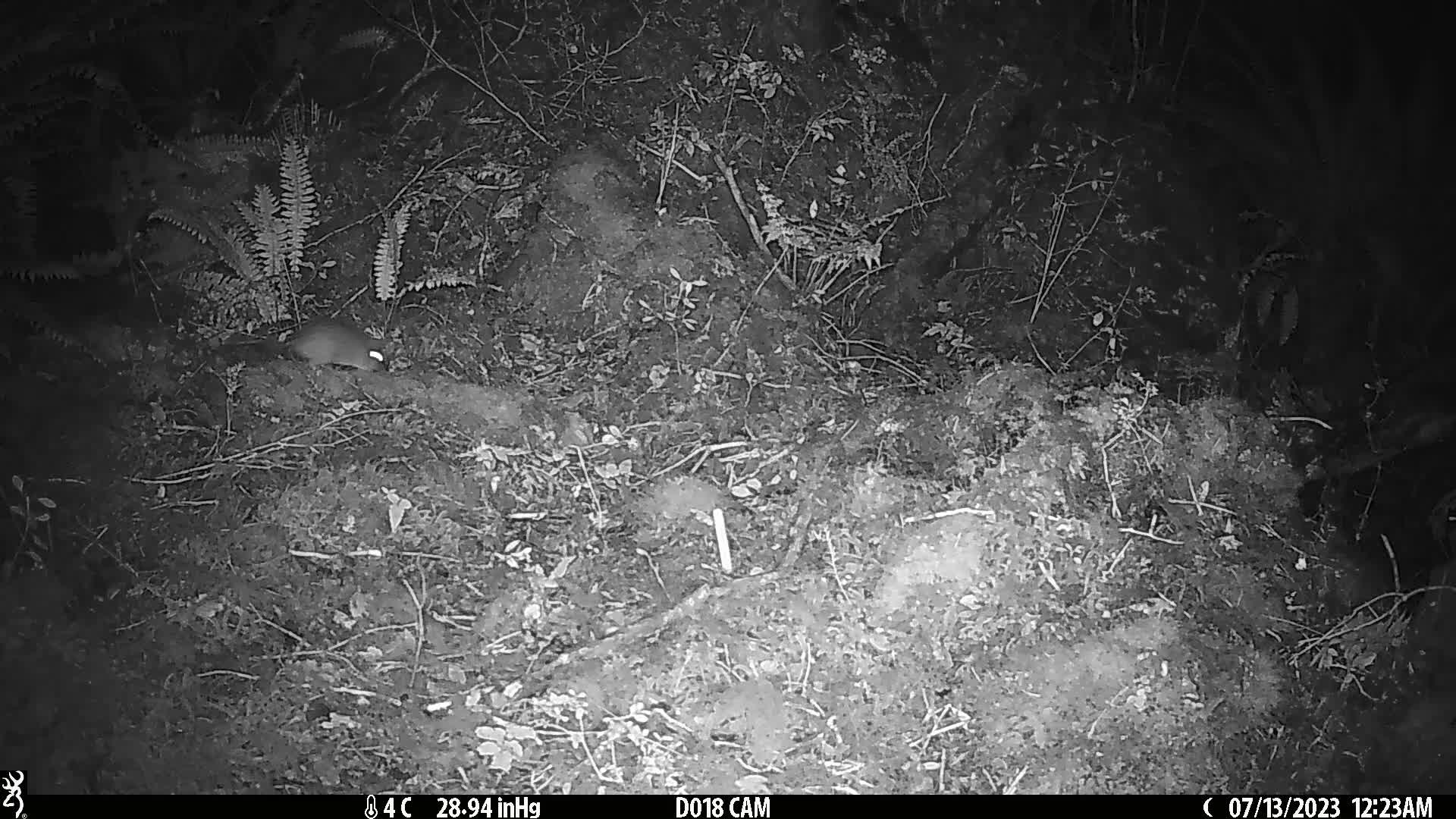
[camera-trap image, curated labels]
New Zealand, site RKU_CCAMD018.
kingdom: Animalia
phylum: Chordata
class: Mammalia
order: Rodentia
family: Muridae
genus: Rattus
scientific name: Rattus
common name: rat